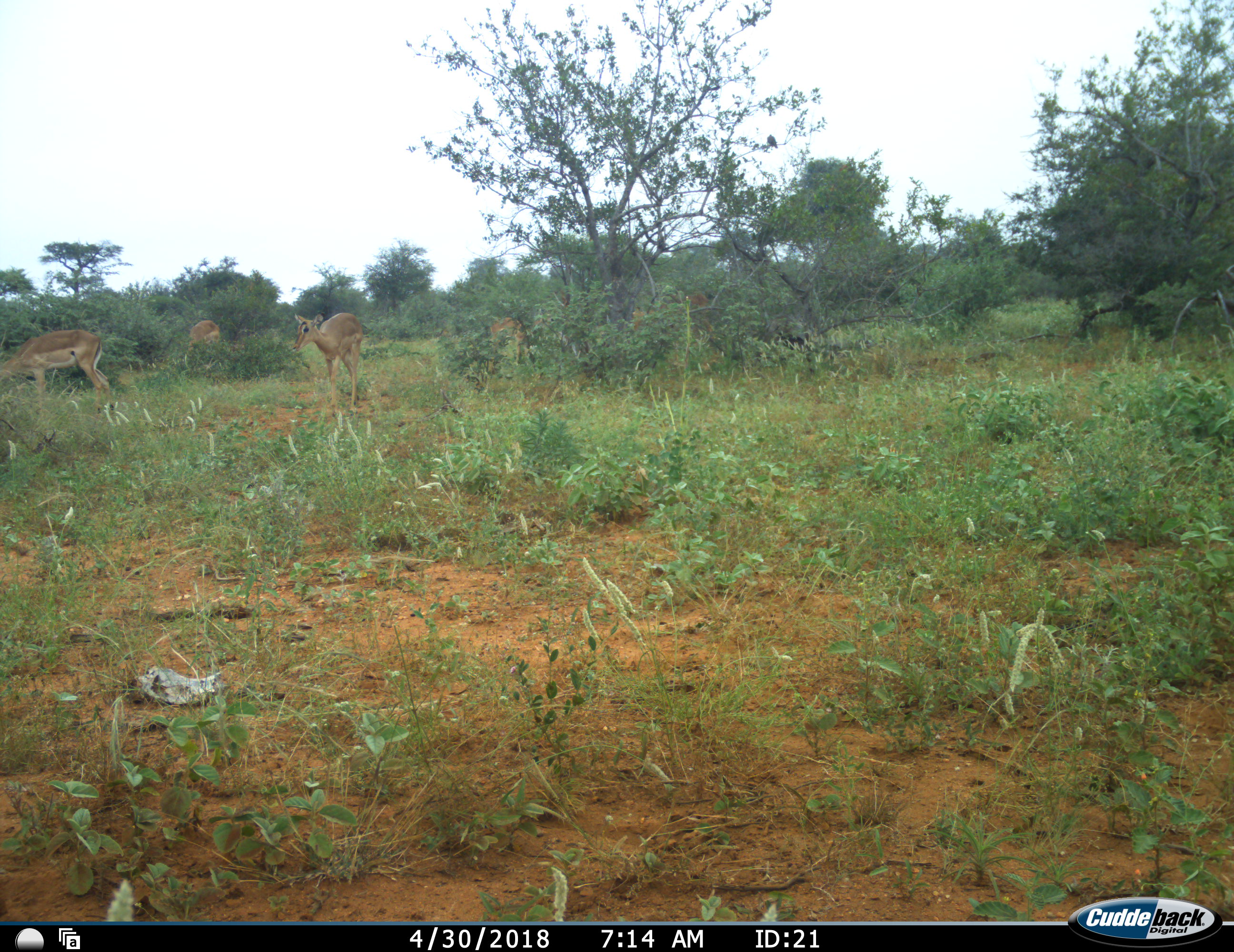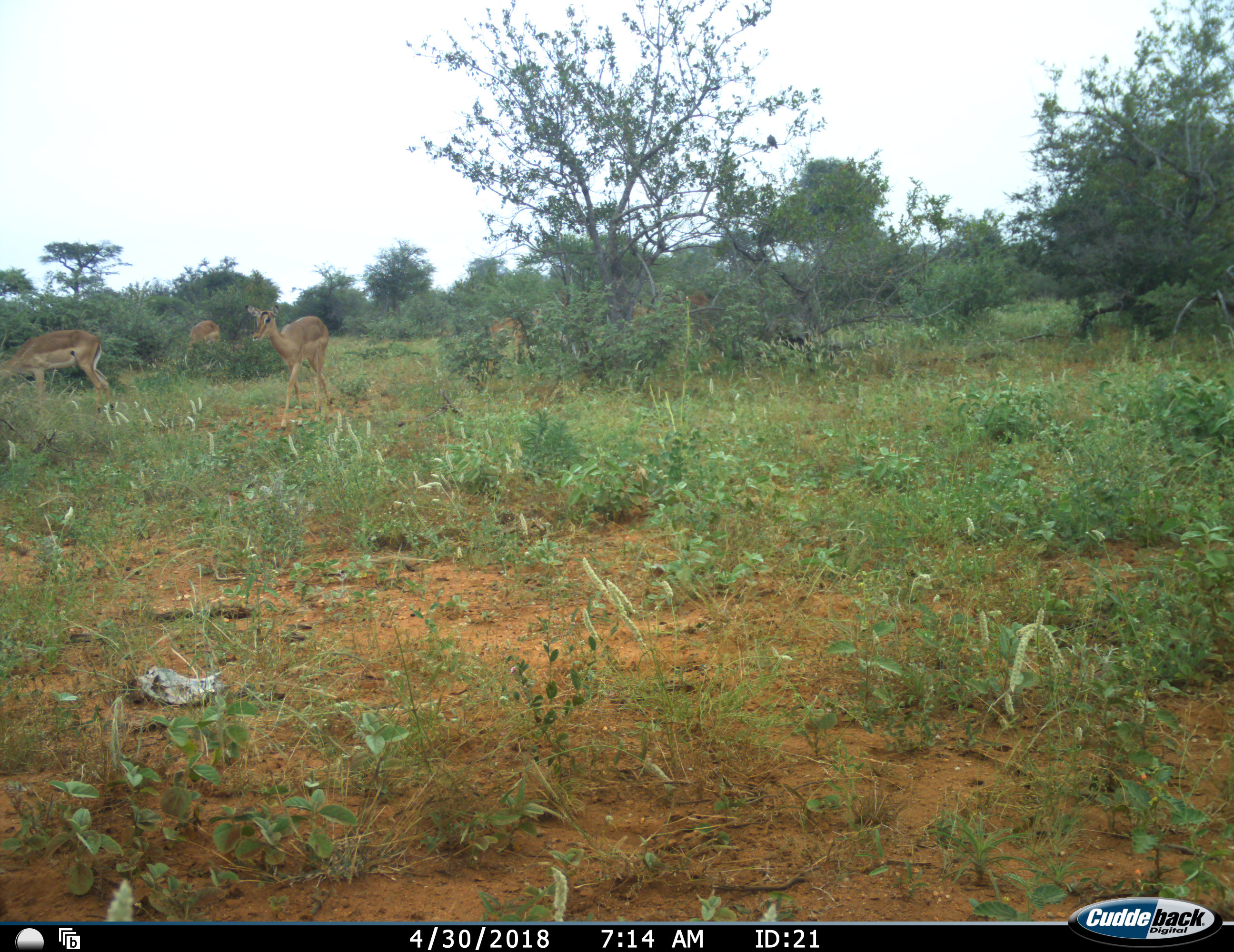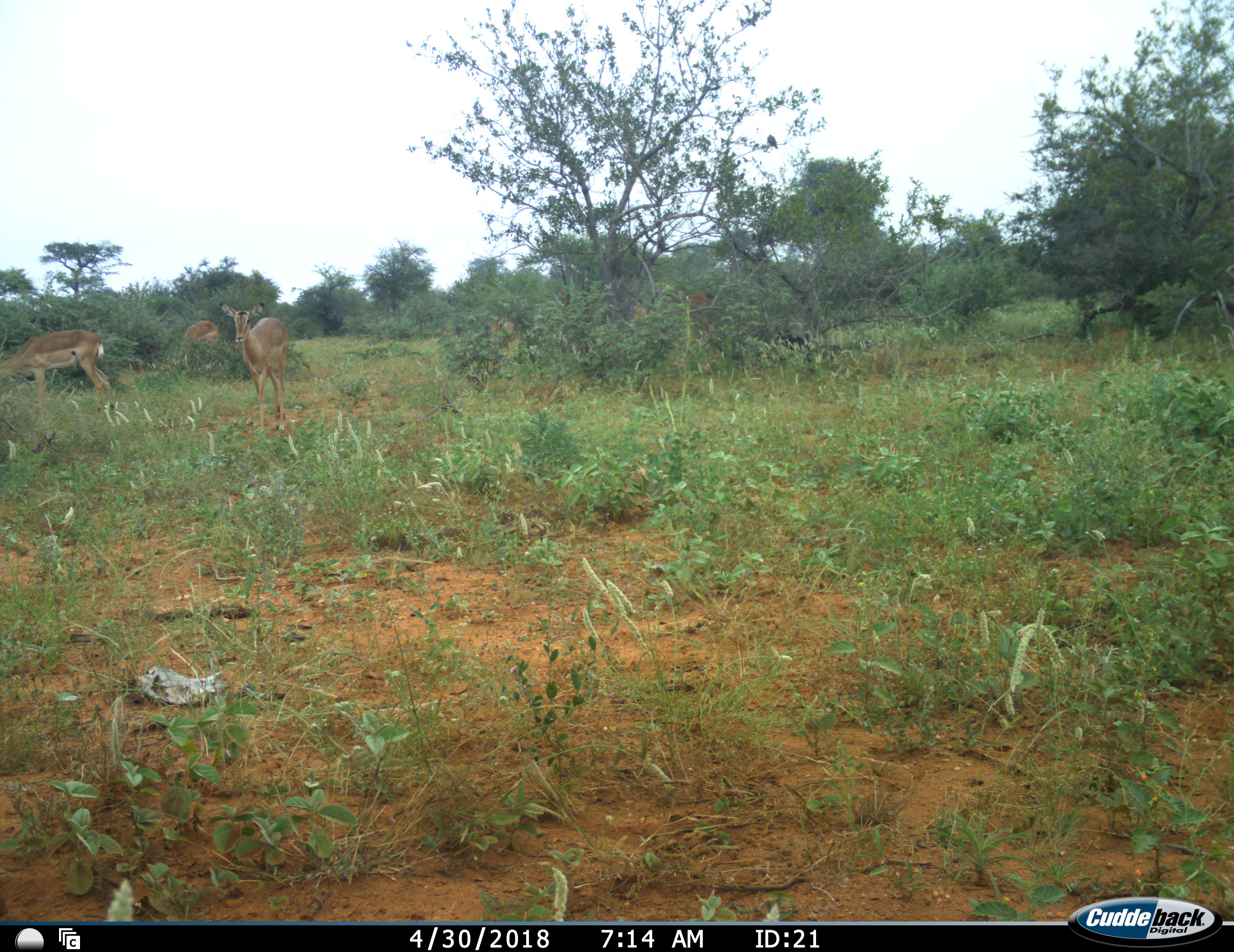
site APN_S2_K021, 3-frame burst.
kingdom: Animalia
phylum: Chordata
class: Mammalia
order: Artiodactyla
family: Bovidae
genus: Aepyceros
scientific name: Aepyceros melampus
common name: impala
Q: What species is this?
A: Impala (Aepyceros melampus).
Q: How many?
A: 4.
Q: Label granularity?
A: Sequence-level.